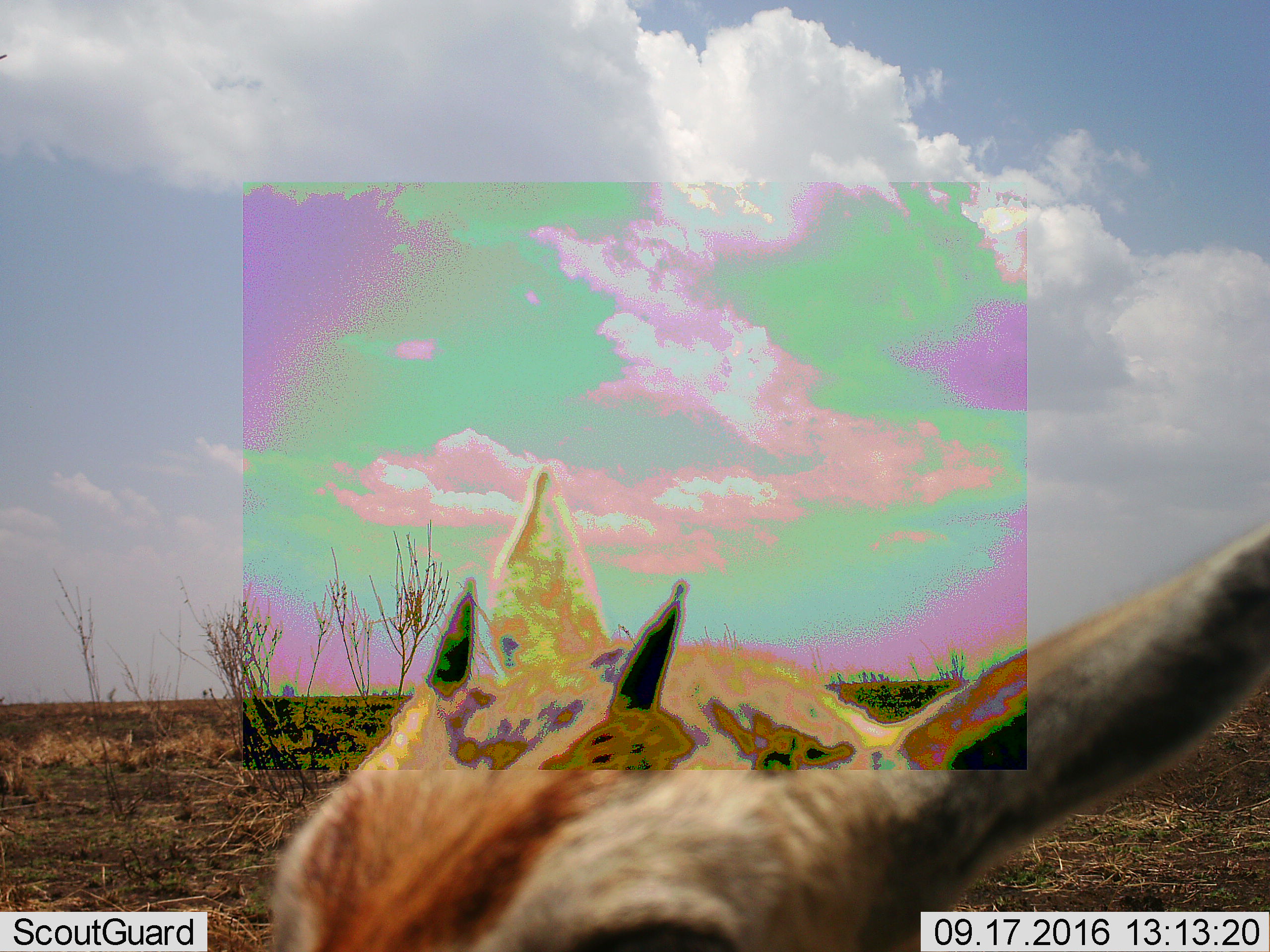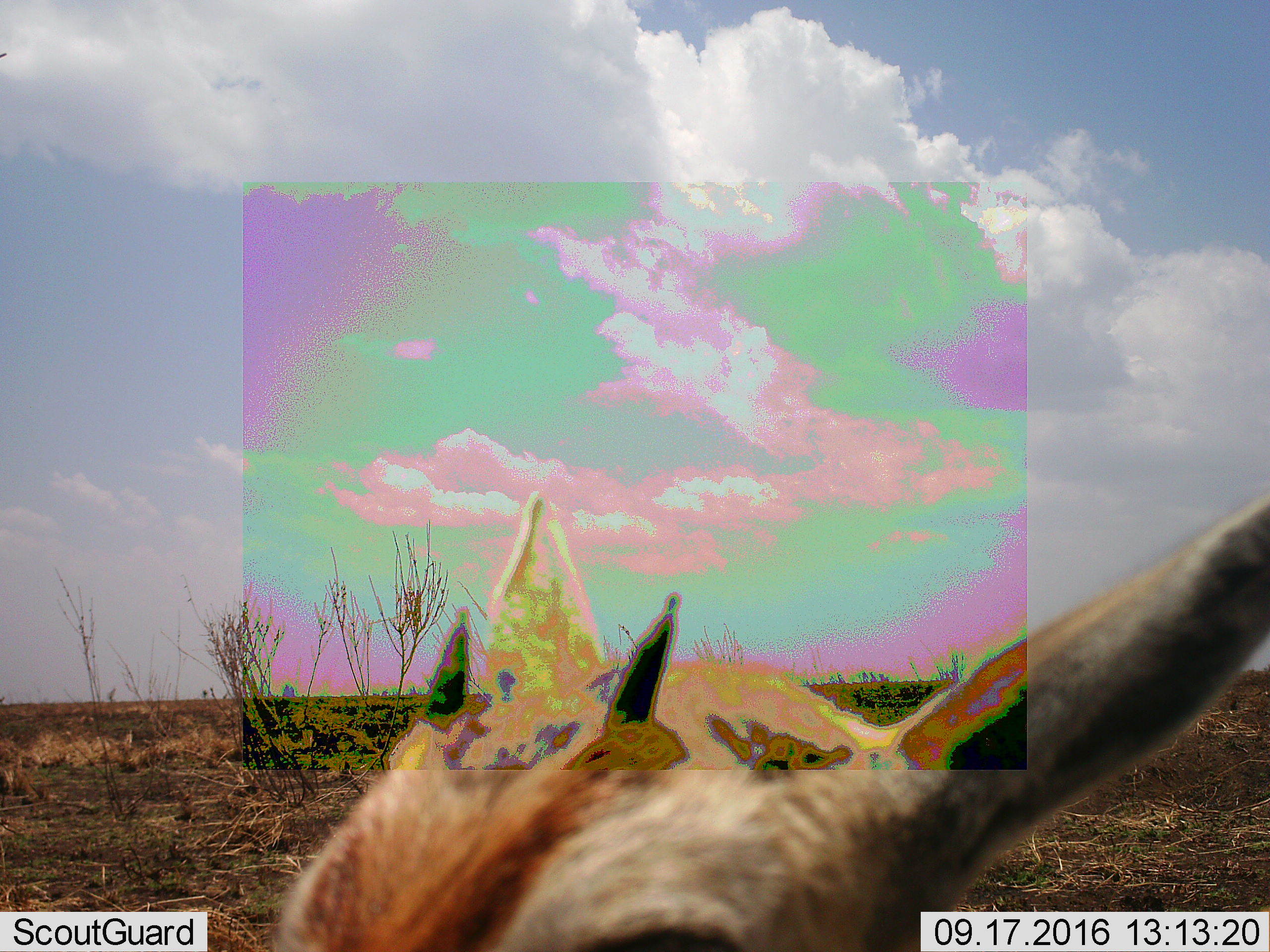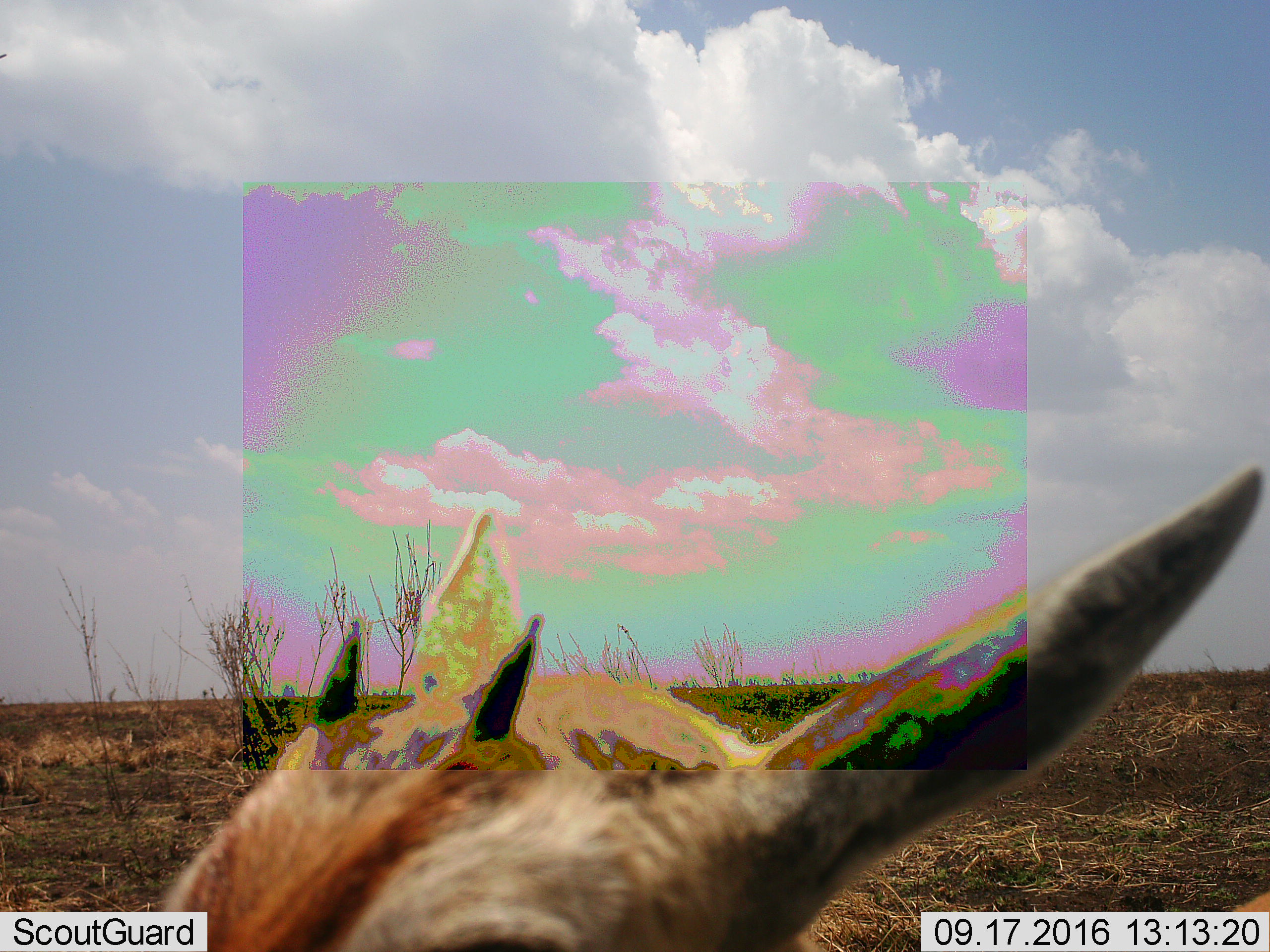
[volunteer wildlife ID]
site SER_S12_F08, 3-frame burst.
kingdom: Animalia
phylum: Chordata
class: Mammalia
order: Artiodactyla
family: Bovidae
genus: Eudorcas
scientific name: Eudorcas thomsonii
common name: thomson's gazelle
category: gazellethomsons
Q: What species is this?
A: Gazellethomsons (thomson's gazelle) (Eudorcas thomsonii).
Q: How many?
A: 1.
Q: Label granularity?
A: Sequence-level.